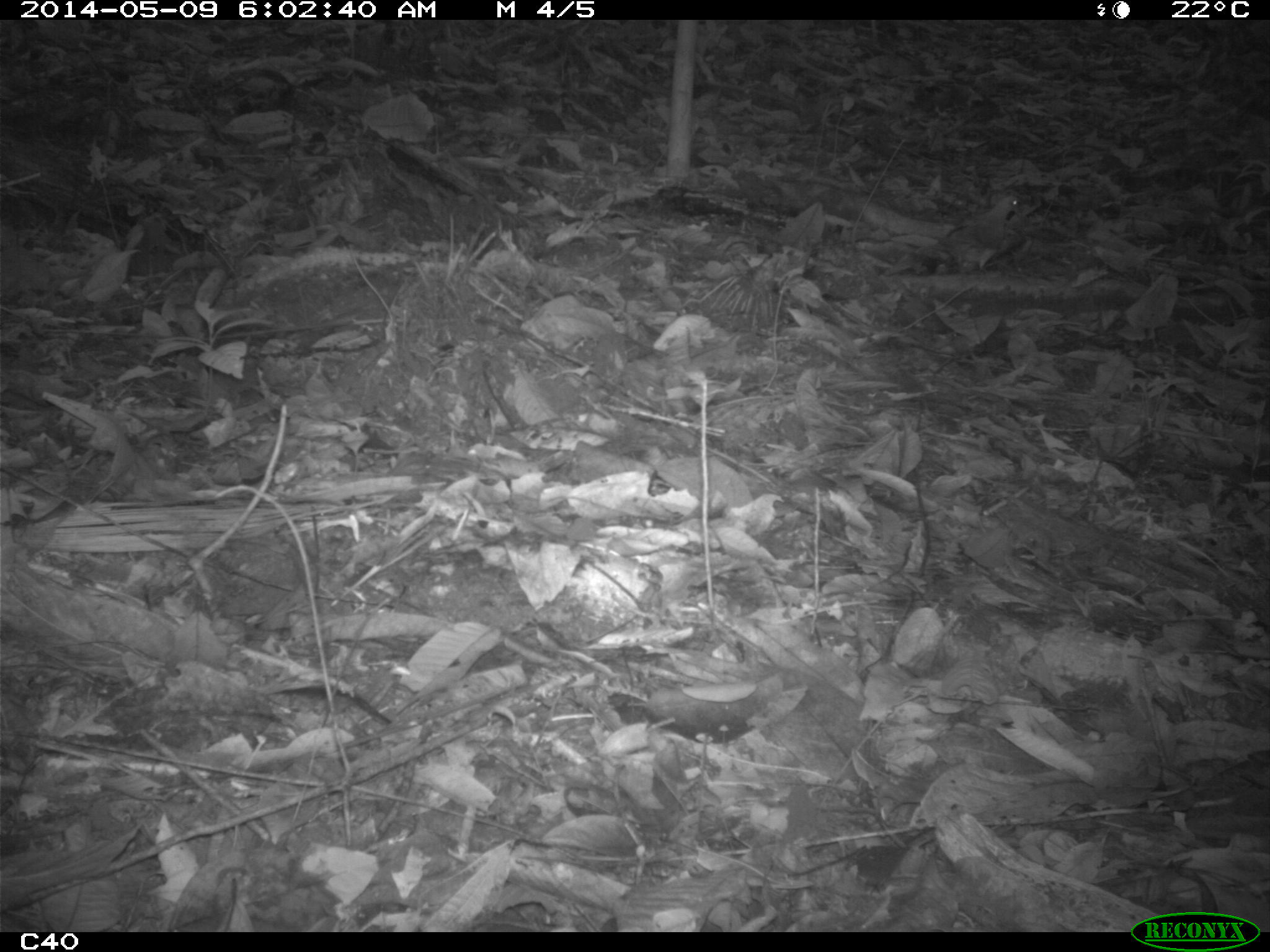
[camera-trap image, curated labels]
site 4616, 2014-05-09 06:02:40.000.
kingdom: Animalia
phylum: Chordata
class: Aves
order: Columbiformes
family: Columbidae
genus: Leptotila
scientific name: Leptotila rufaxilla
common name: gray-fronted dove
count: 1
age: adult